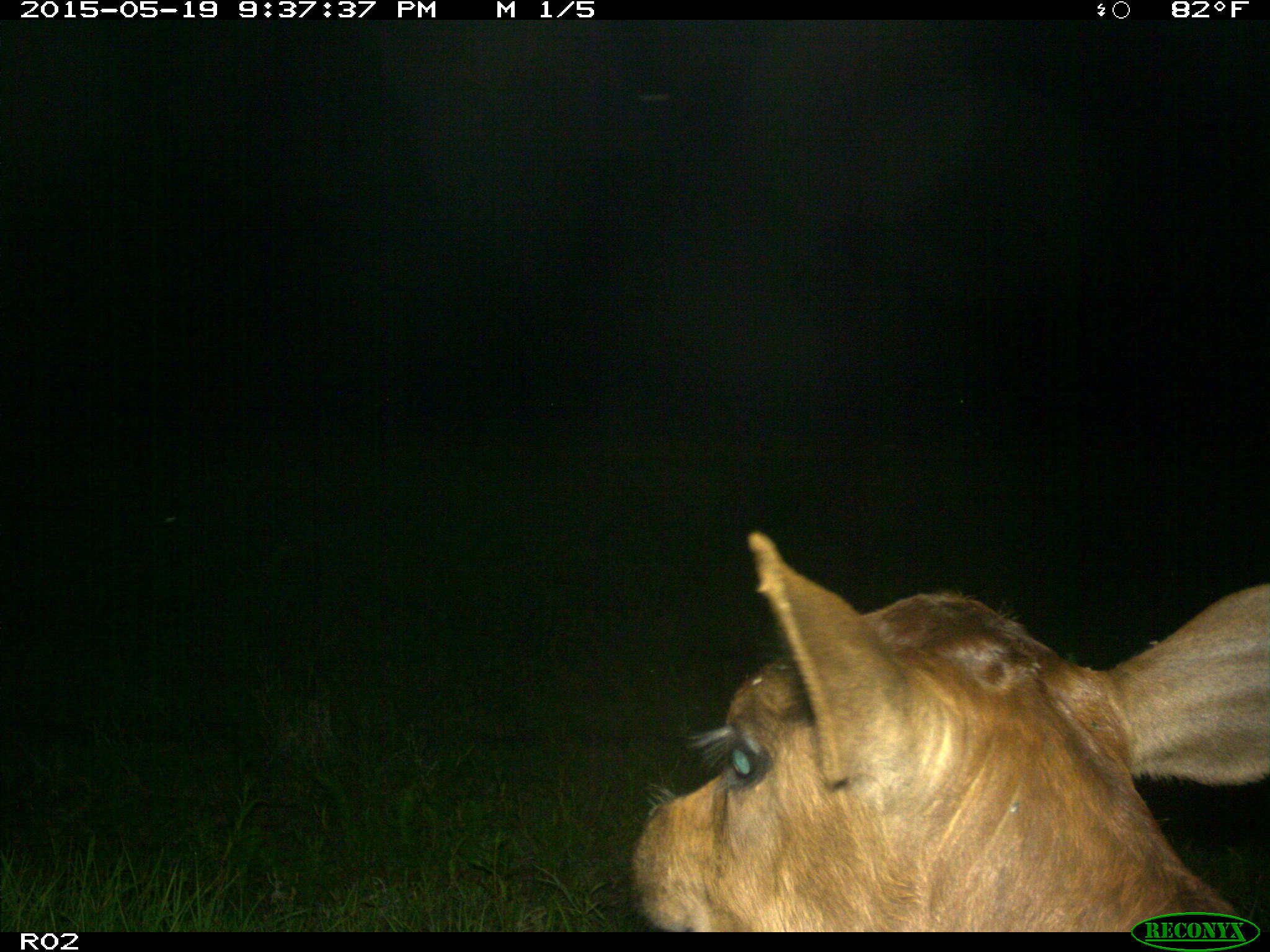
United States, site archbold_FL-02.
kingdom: Animalia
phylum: Chordata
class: Mammalia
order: Artiodactyla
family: Bovidae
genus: Bos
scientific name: Bos taurus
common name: domestic cow